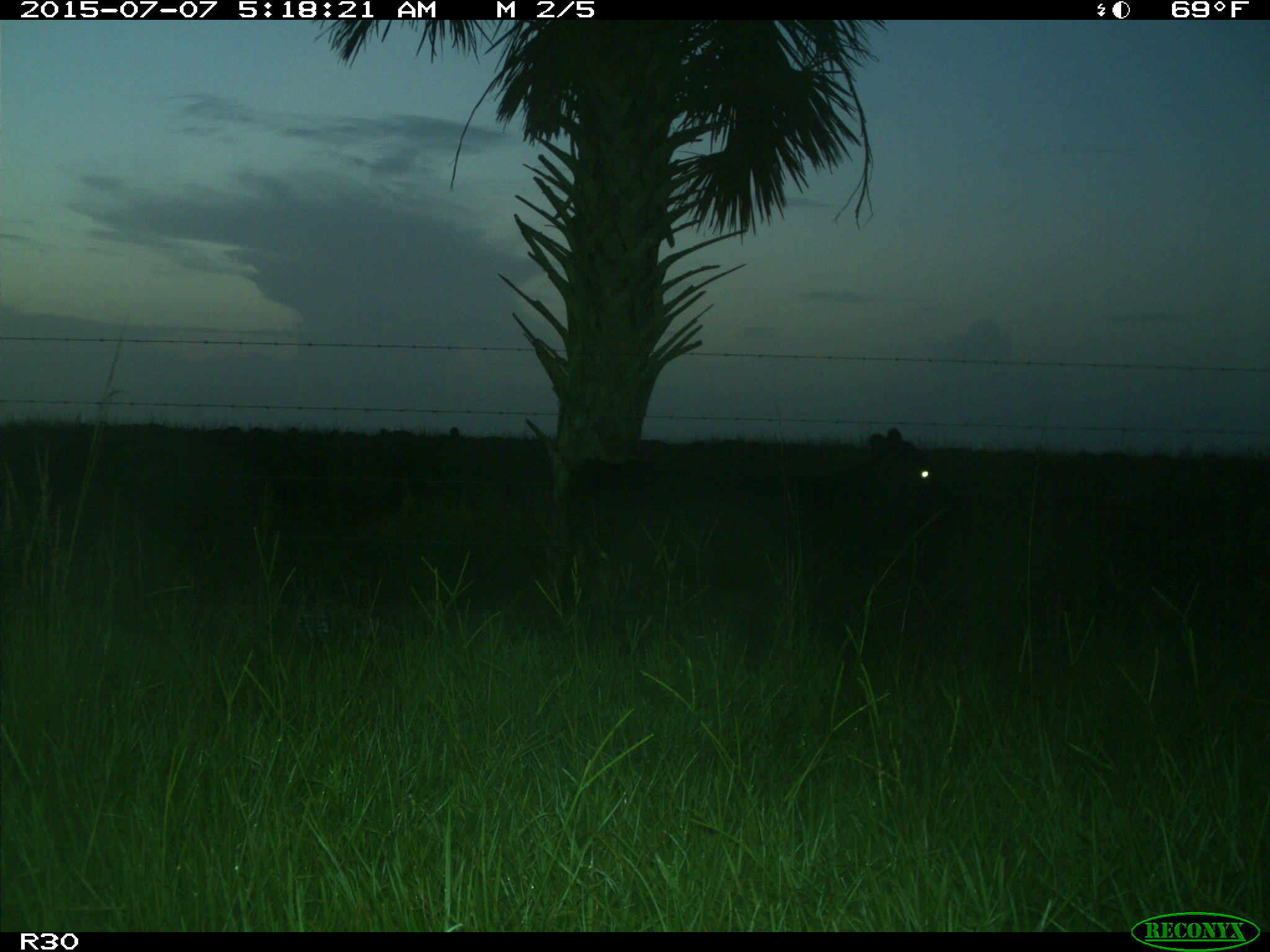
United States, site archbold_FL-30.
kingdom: Animalia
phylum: Chordata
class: Mammalia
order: Artiodactyla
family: Bovidae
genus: Bos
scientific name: Bos taurus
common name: domestic cow